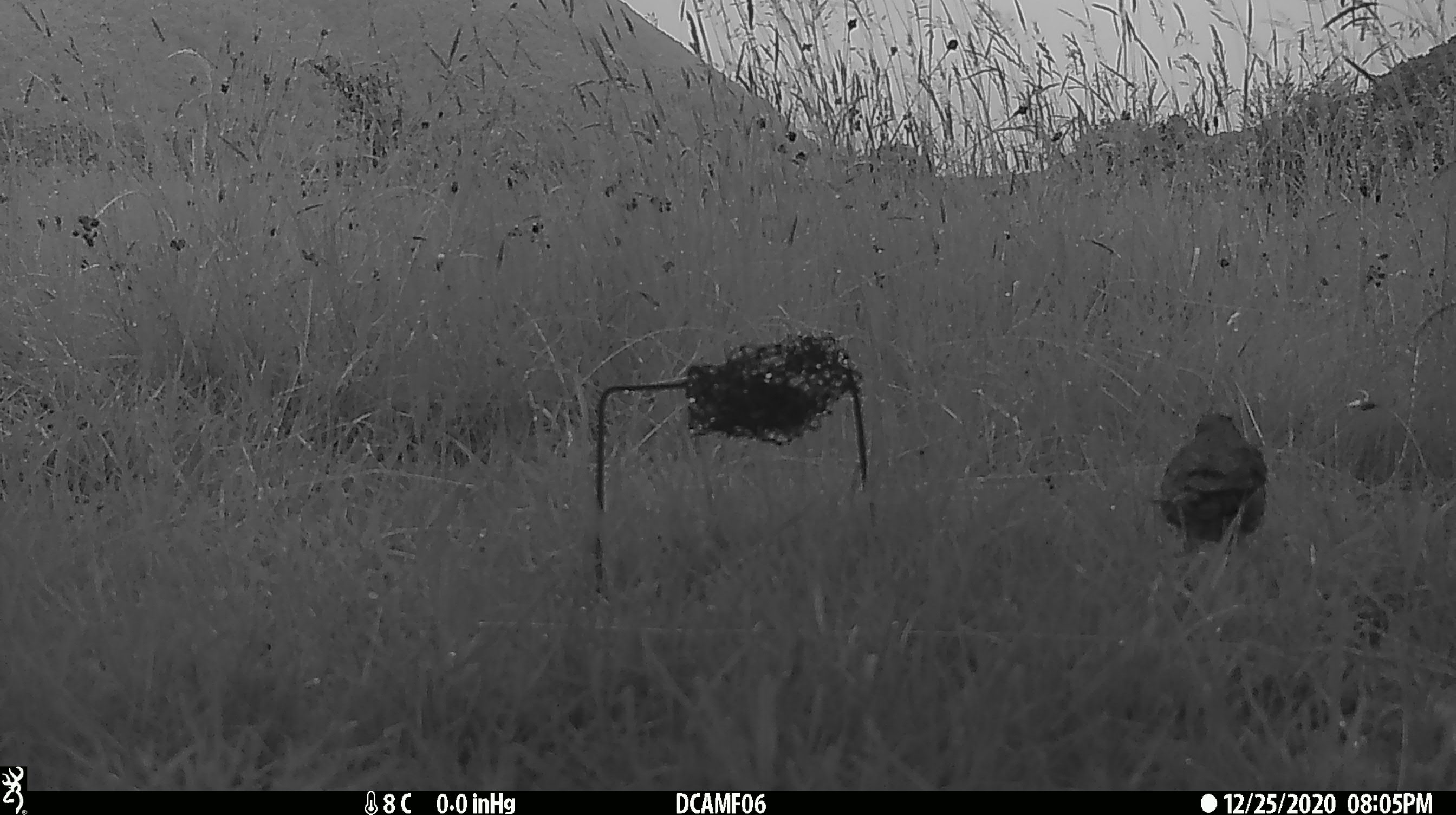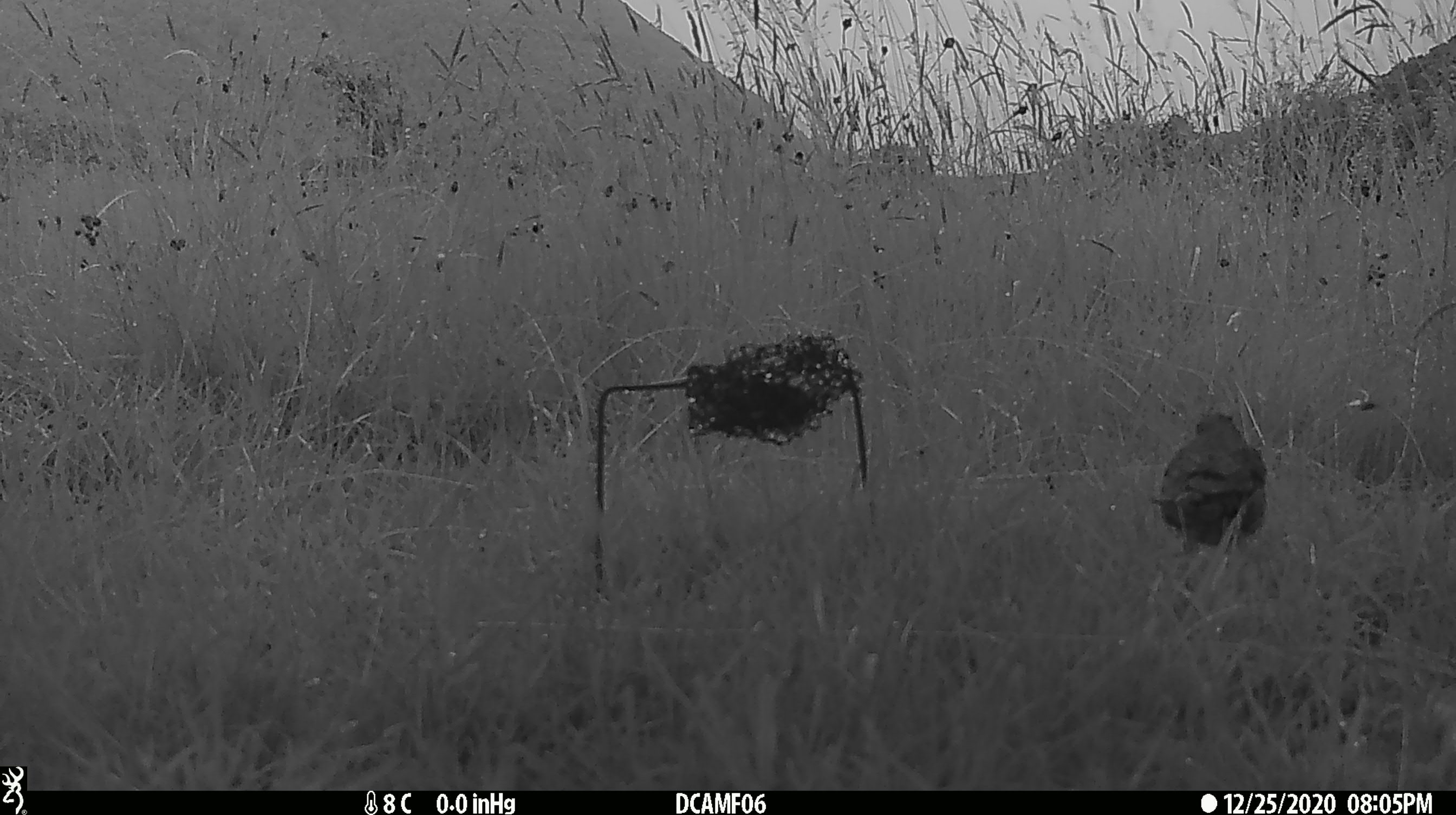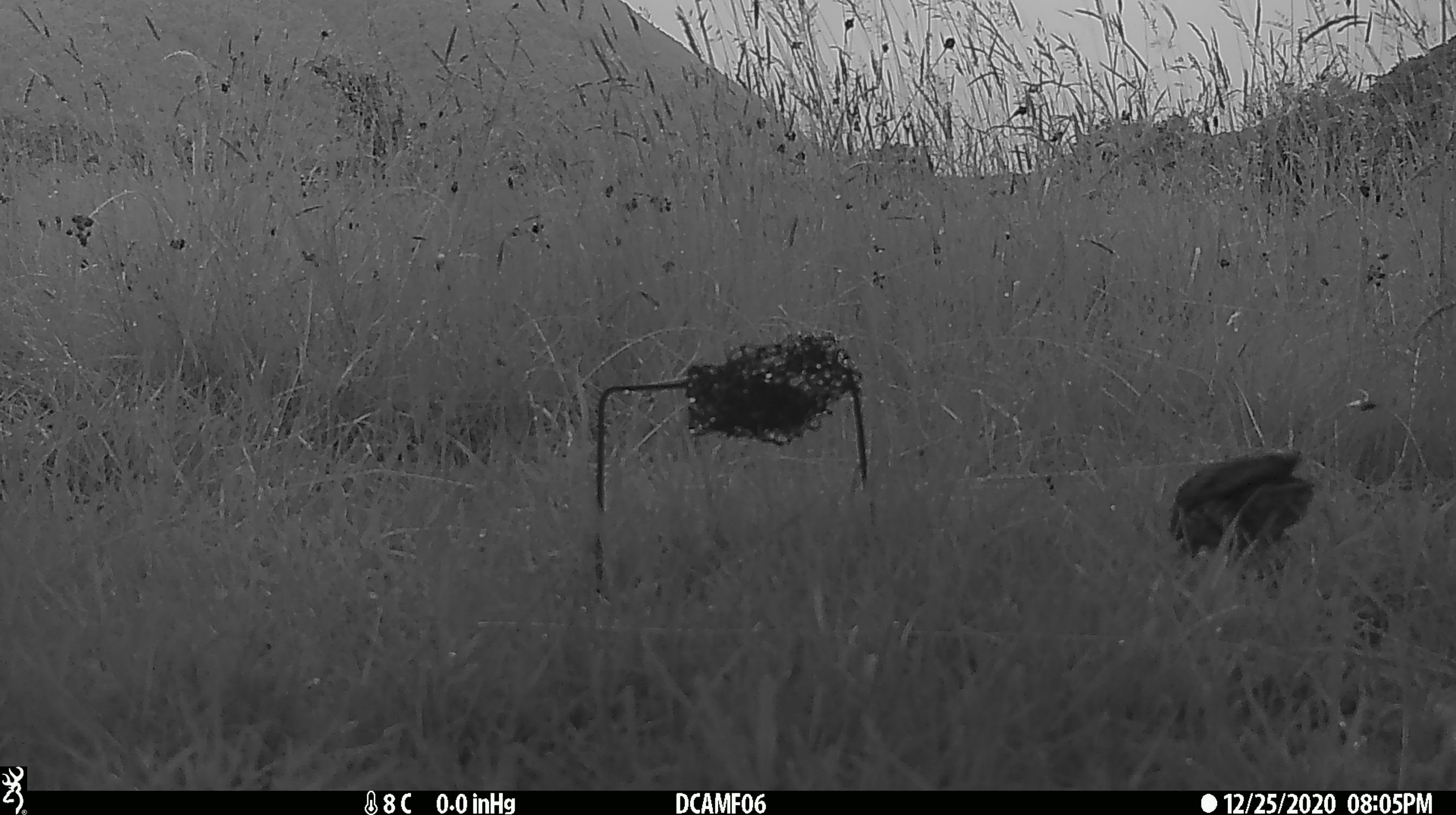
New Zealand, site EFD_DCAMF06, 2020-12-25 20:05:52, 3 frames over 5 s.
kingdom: Animalia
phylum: Chordata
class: Aves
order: Passeriformes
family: Turdidae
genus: Turdus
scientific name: Turdus philomelos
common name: song thrush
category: thrush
Thrush (song thrush) (Turdus philomelos).